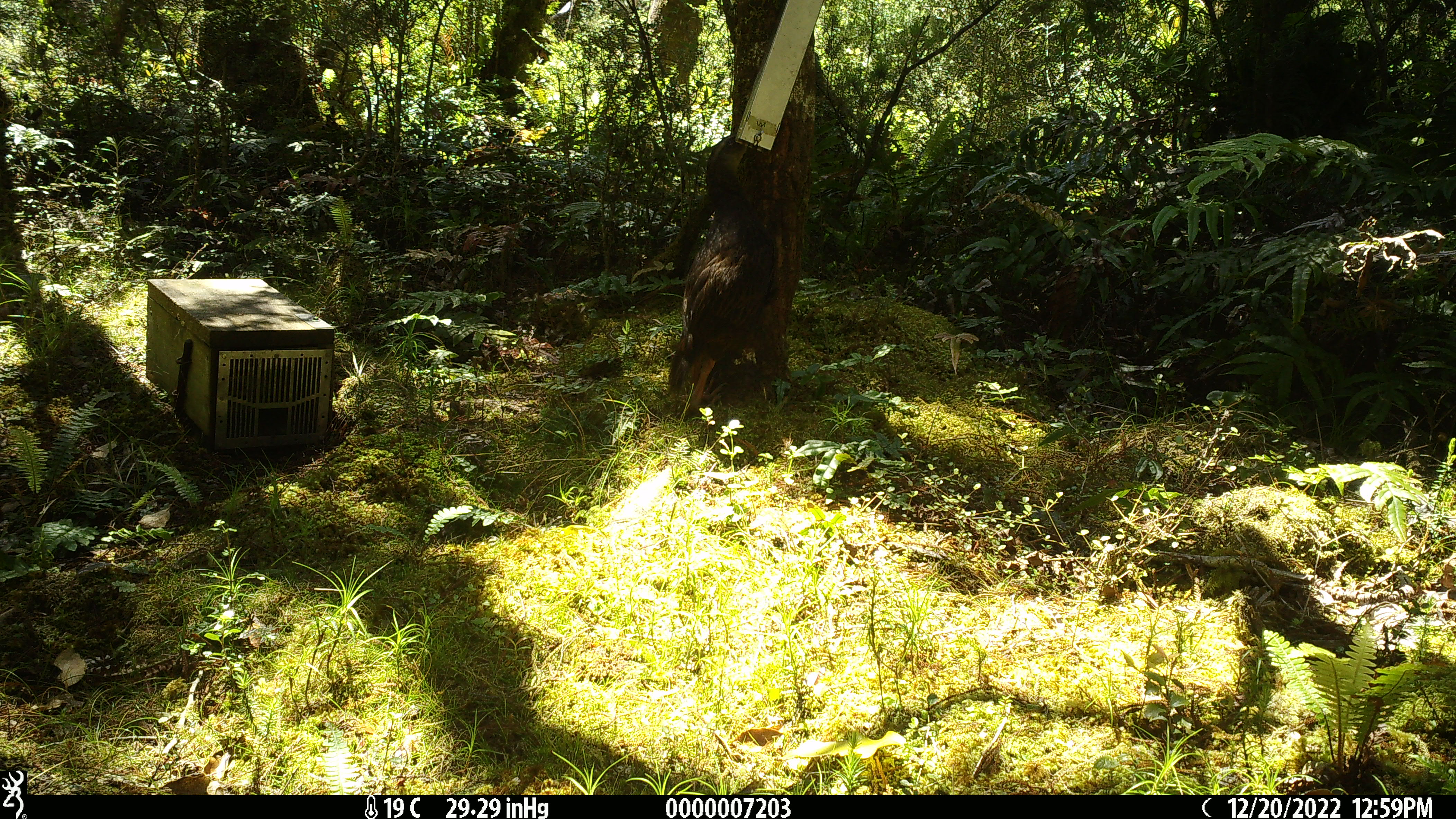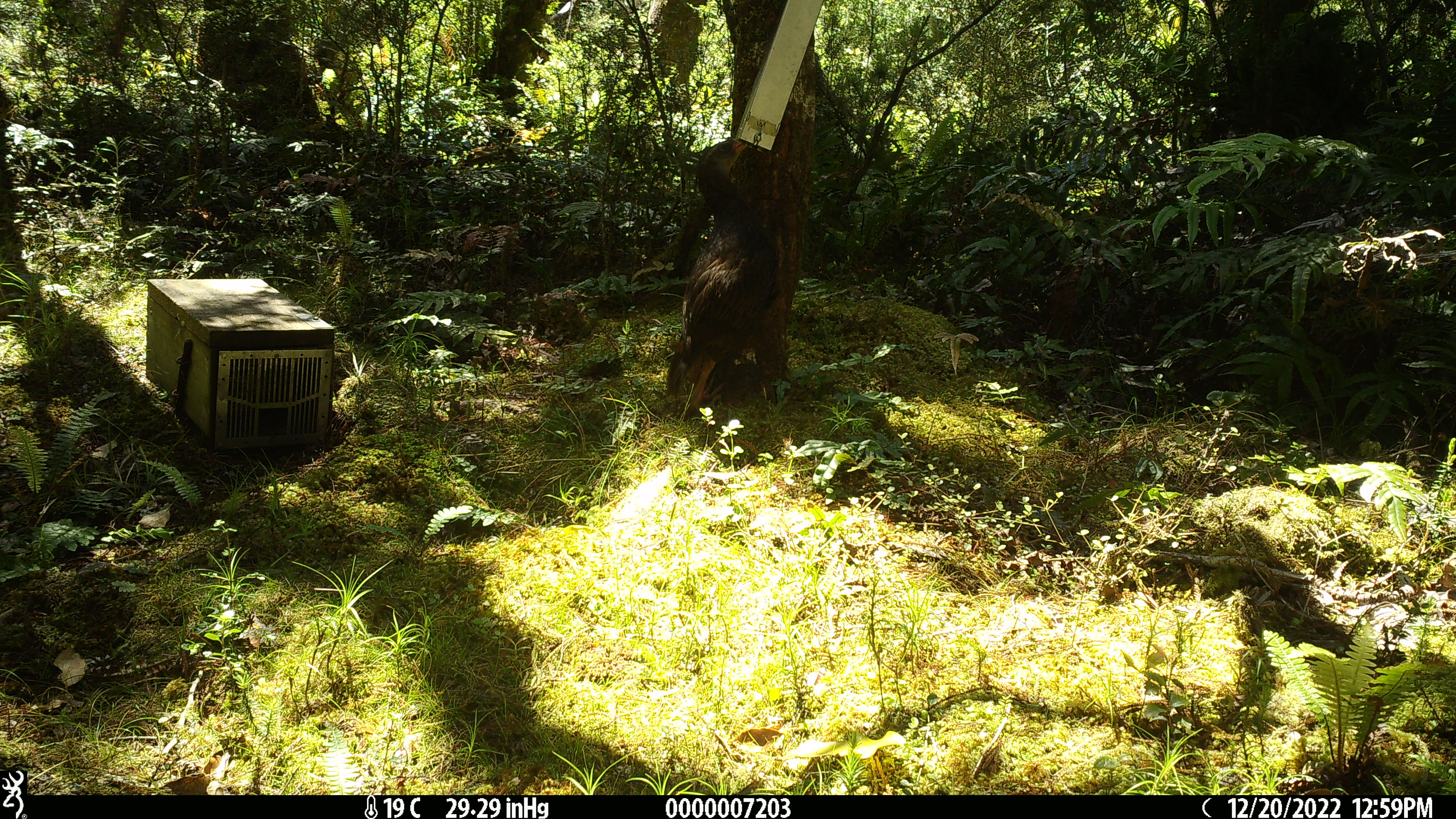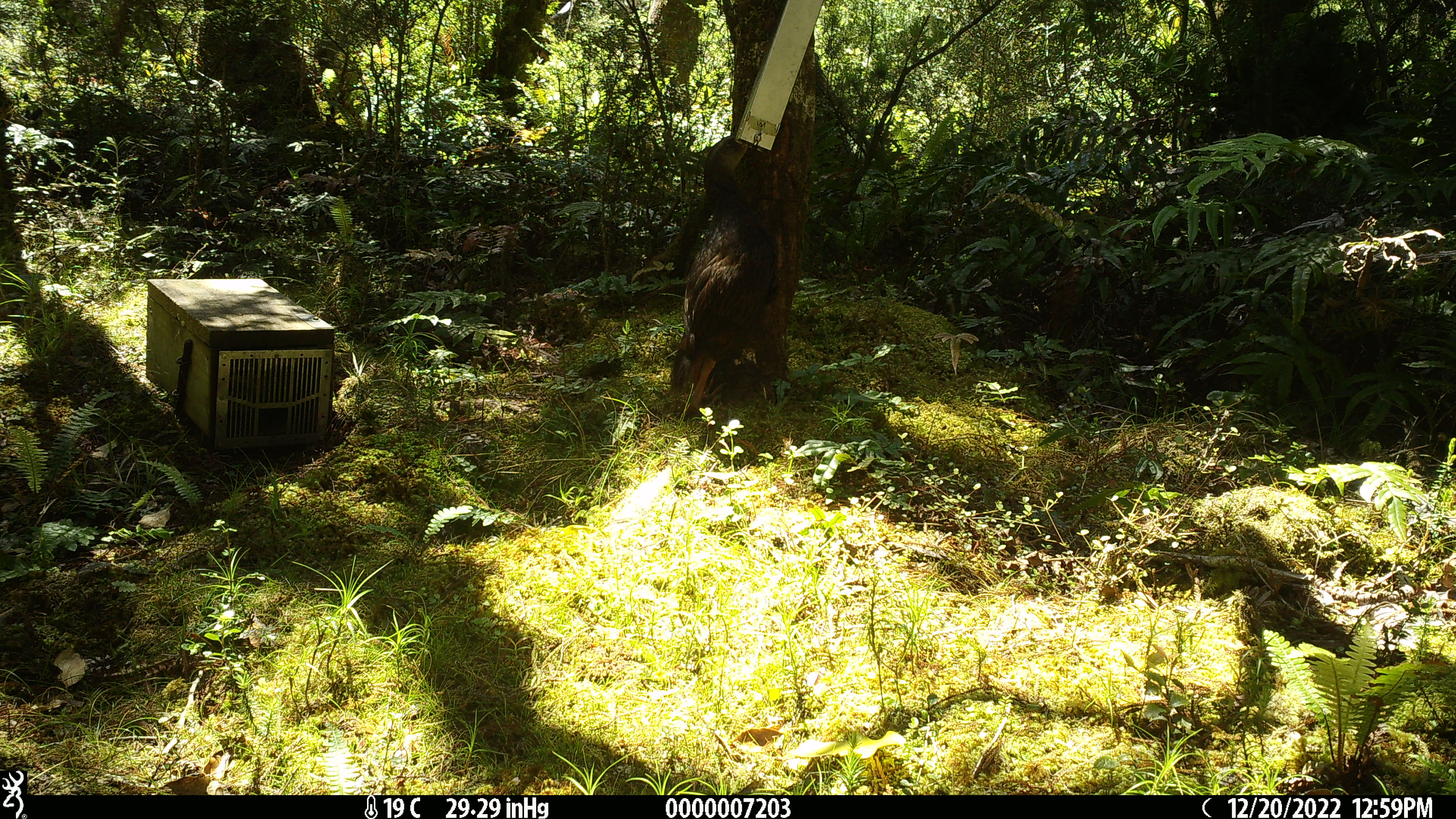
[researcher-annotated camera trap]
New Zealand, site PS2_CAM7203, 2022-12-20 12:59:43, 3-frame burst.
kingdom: Animalia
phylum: Chordata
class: Aves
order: Gruiformes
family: Rallidae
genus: Gallirallus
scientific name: Gallirallus australis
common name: weka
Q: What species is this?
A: Weka (Gallirallus australis).